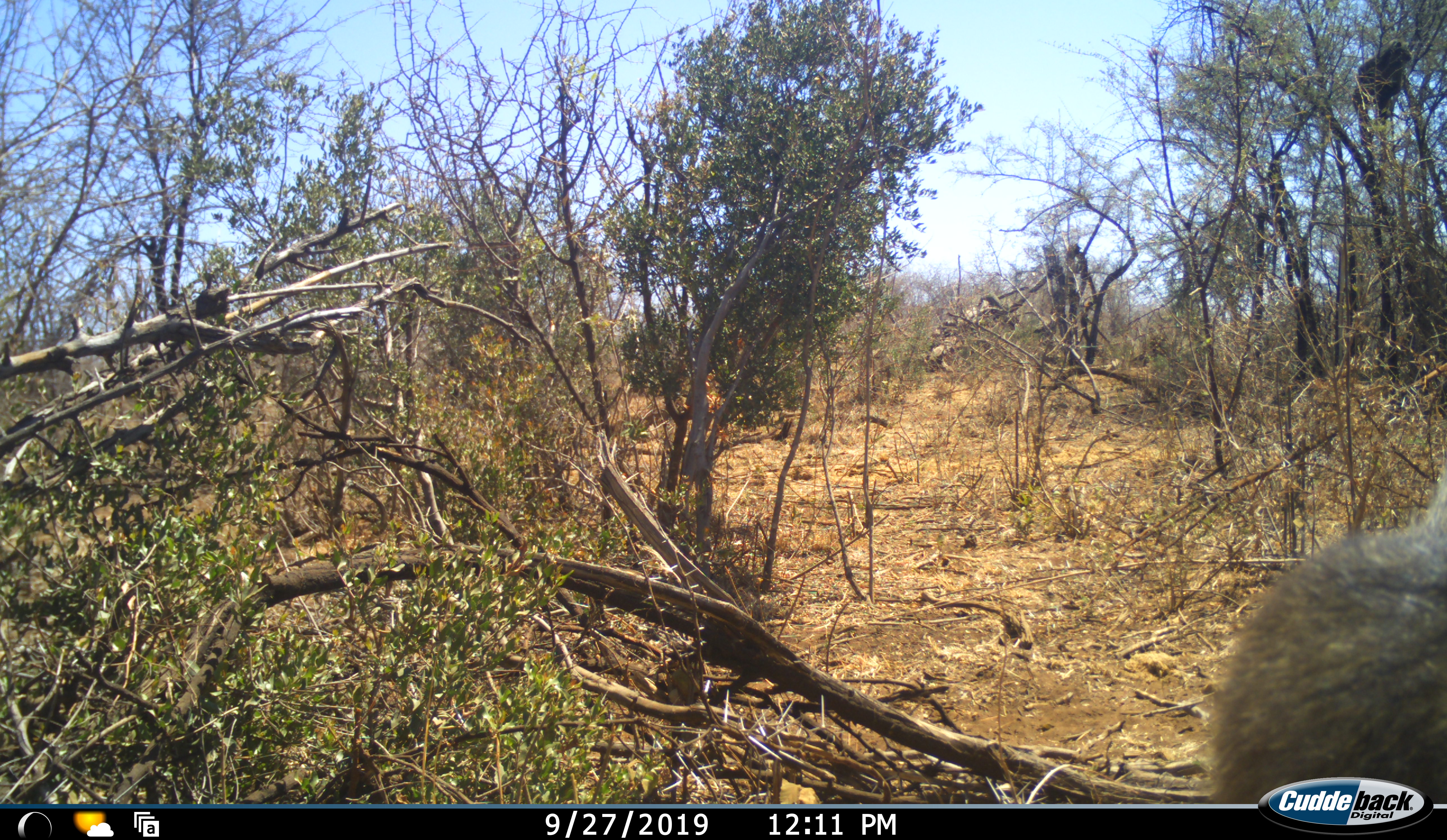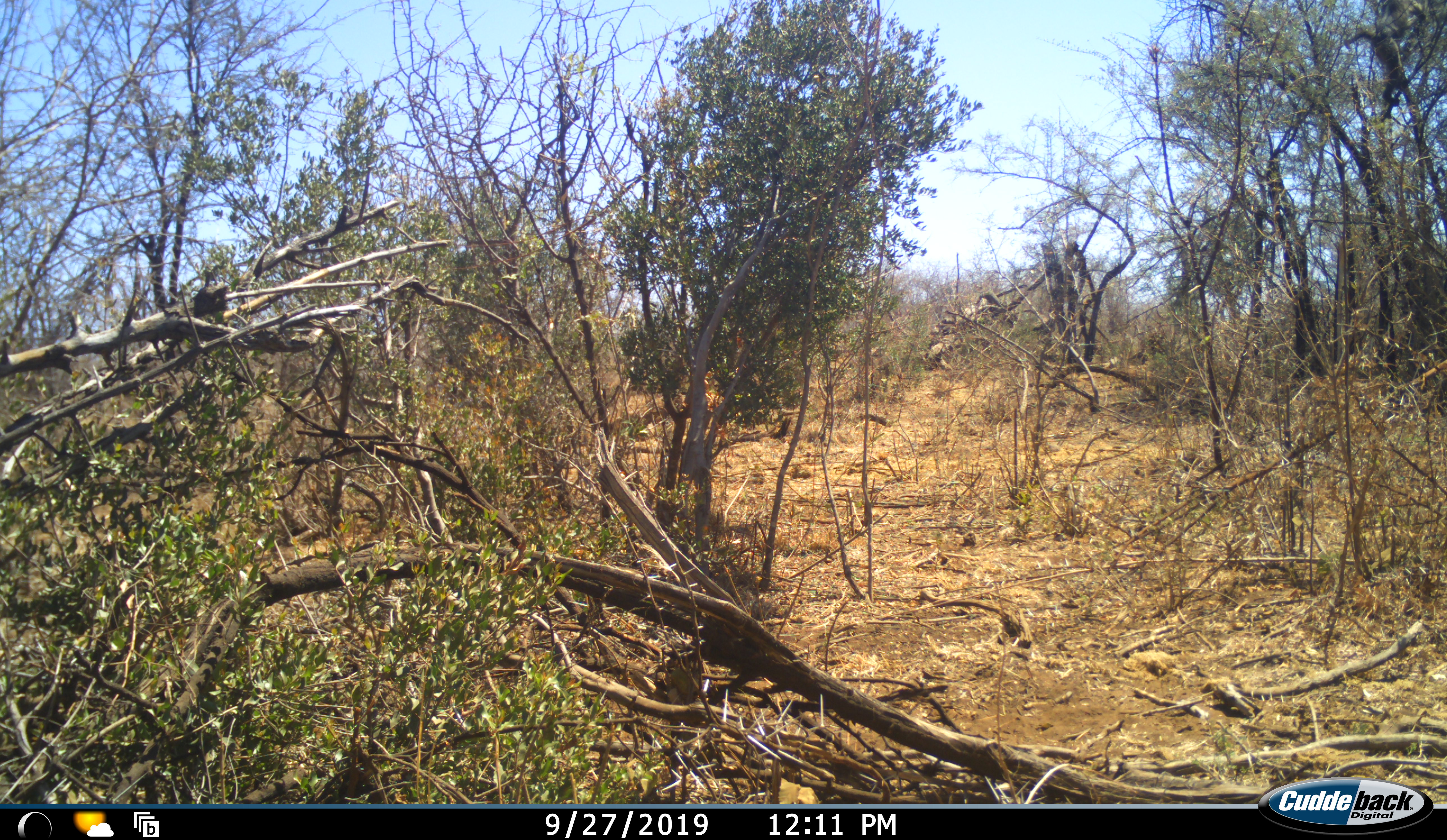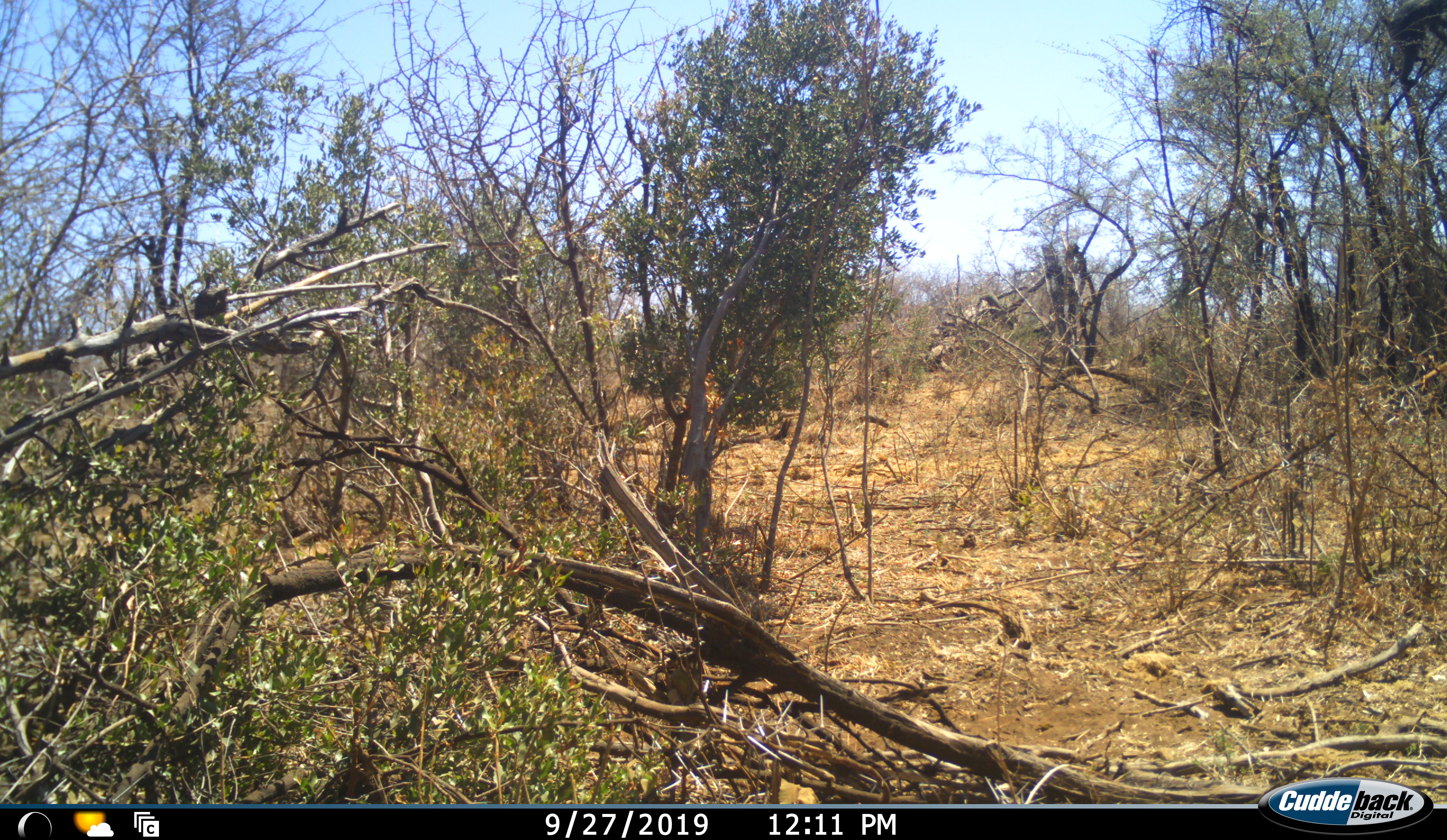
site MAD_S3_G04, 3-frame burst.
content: unidentified animal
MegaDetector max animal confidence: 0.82